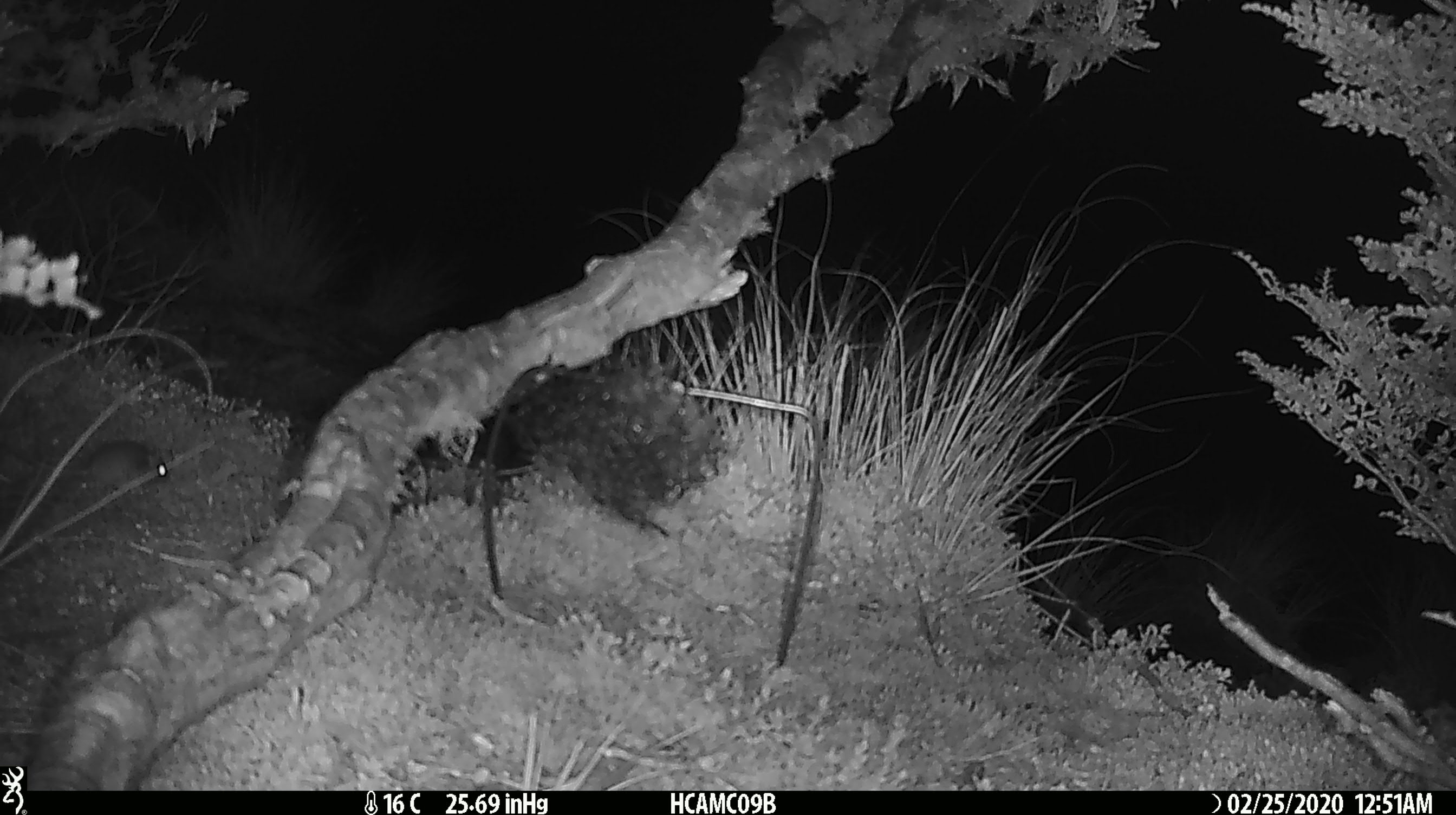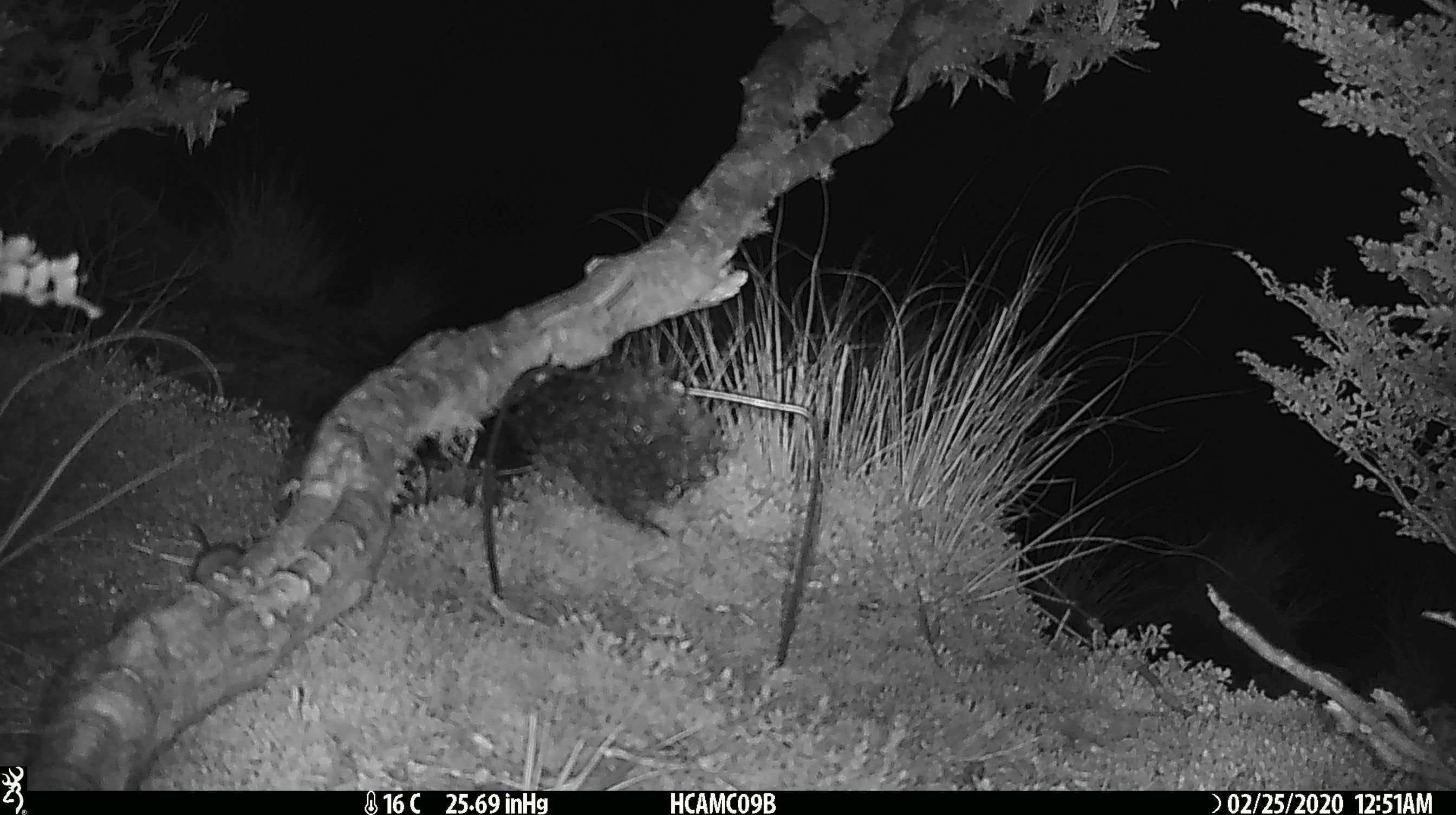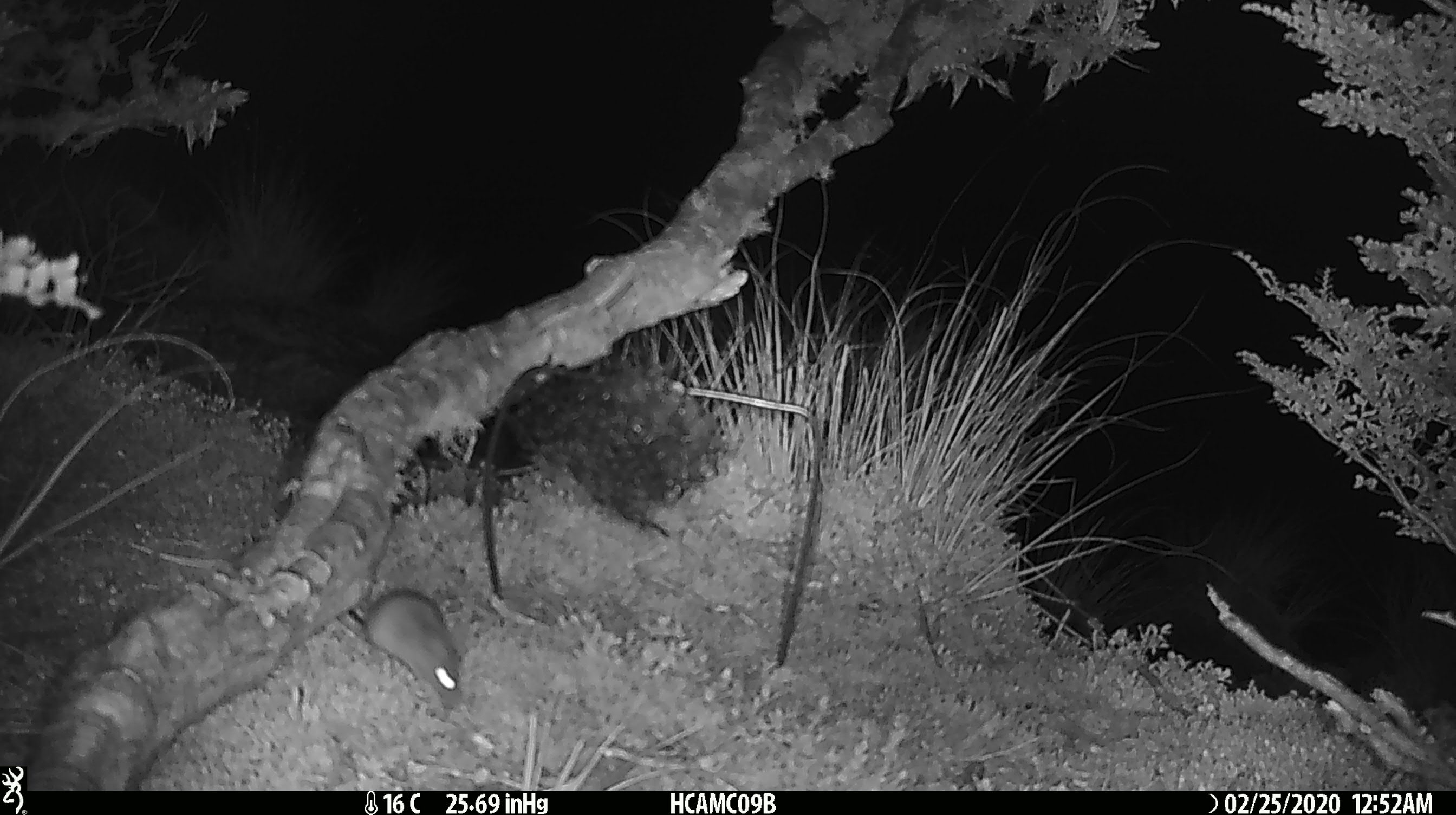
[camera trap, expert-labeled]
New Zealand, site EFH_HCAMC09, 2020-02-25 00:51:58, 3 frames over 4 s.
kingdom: Animalia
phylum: Chordata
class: Mammalia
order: Rodentia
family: Muridae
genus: Mus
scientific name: Mus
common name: mouse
Mouse (Mus).